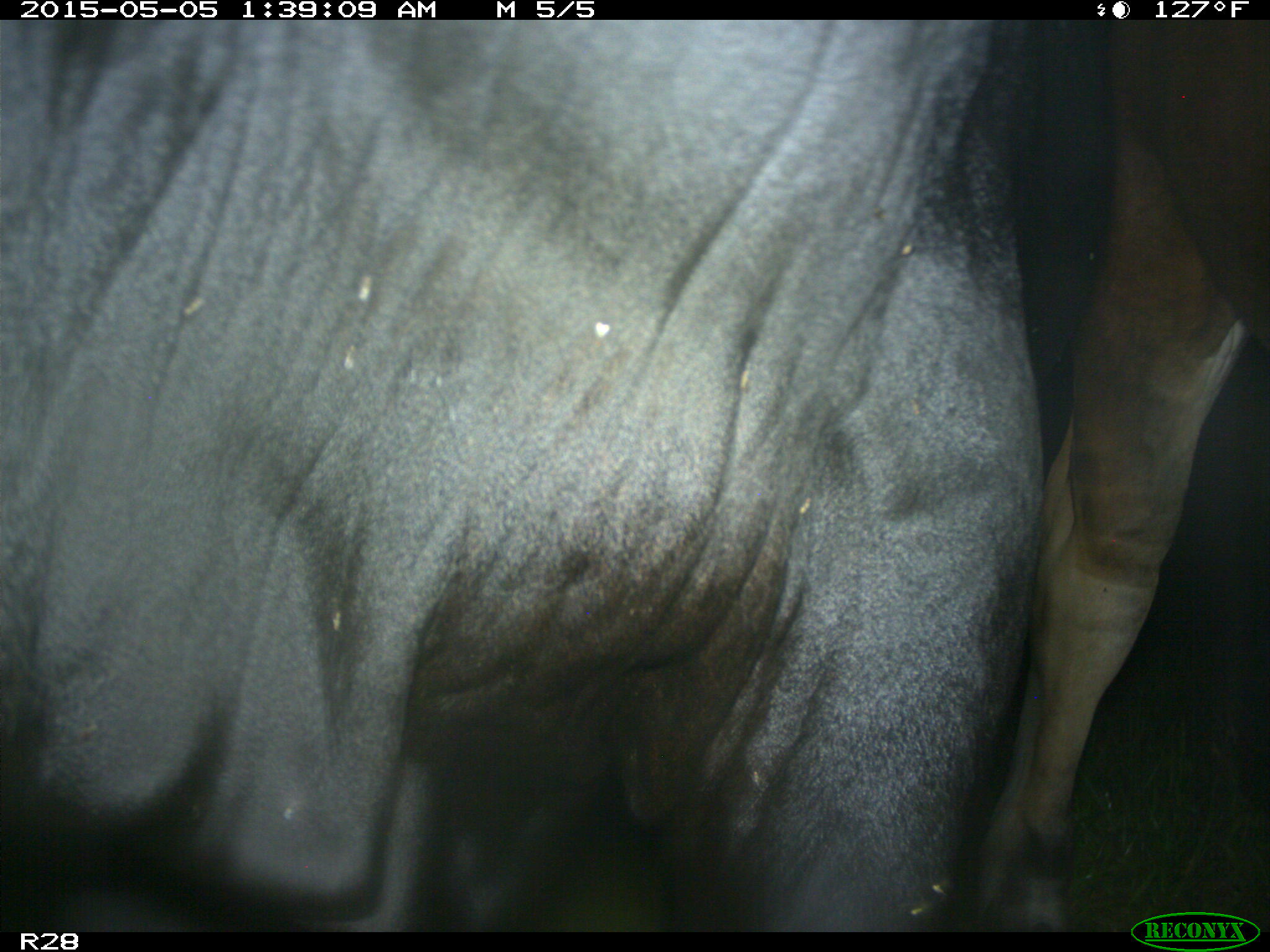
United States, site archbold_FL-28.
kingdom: Animalia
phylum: Chordata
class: Mammalia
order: Artiodactyla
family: Bovidae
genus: Bos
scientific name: Bos taurus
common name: domestic cow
Bos taurus (domestic cow).